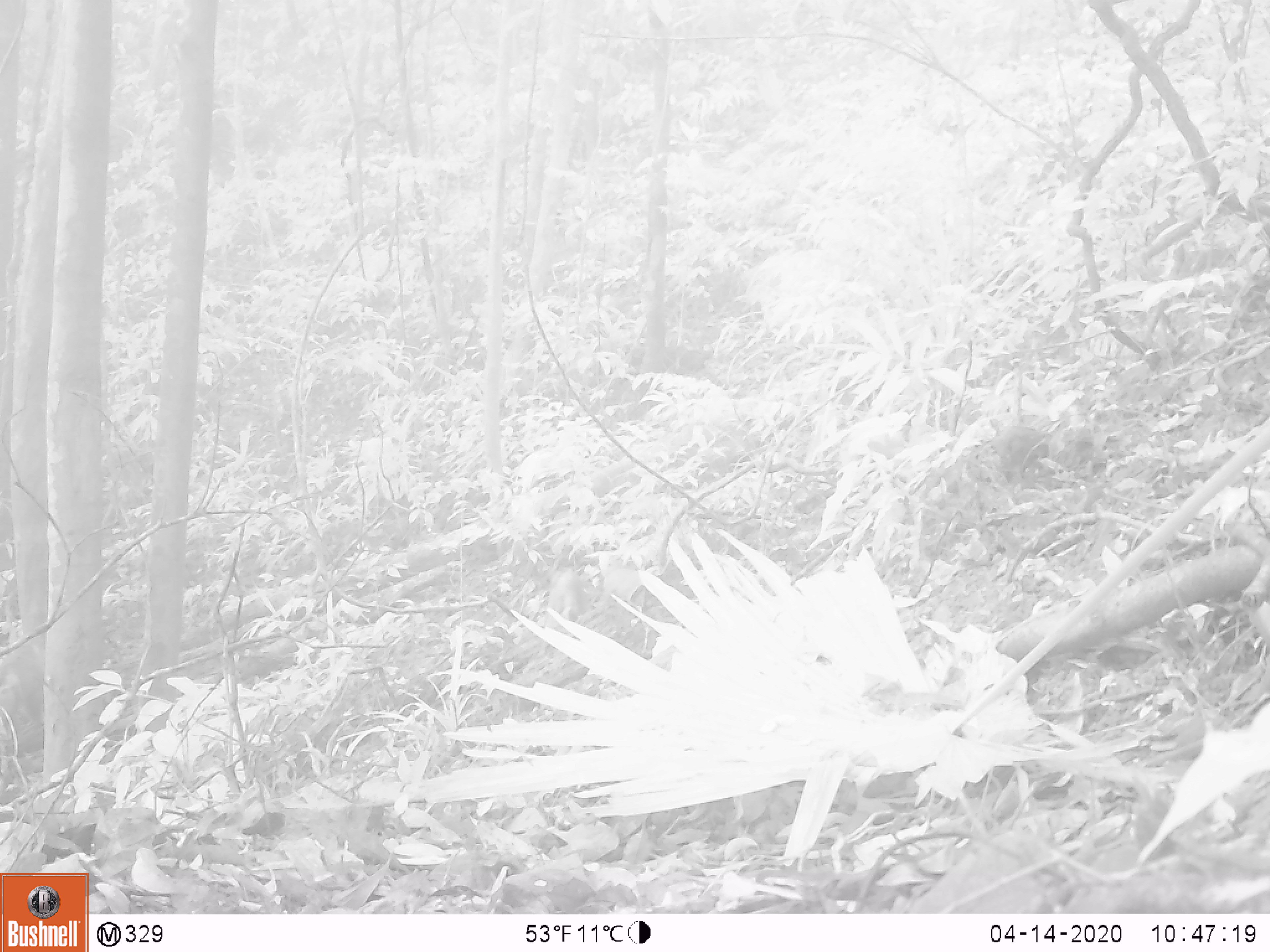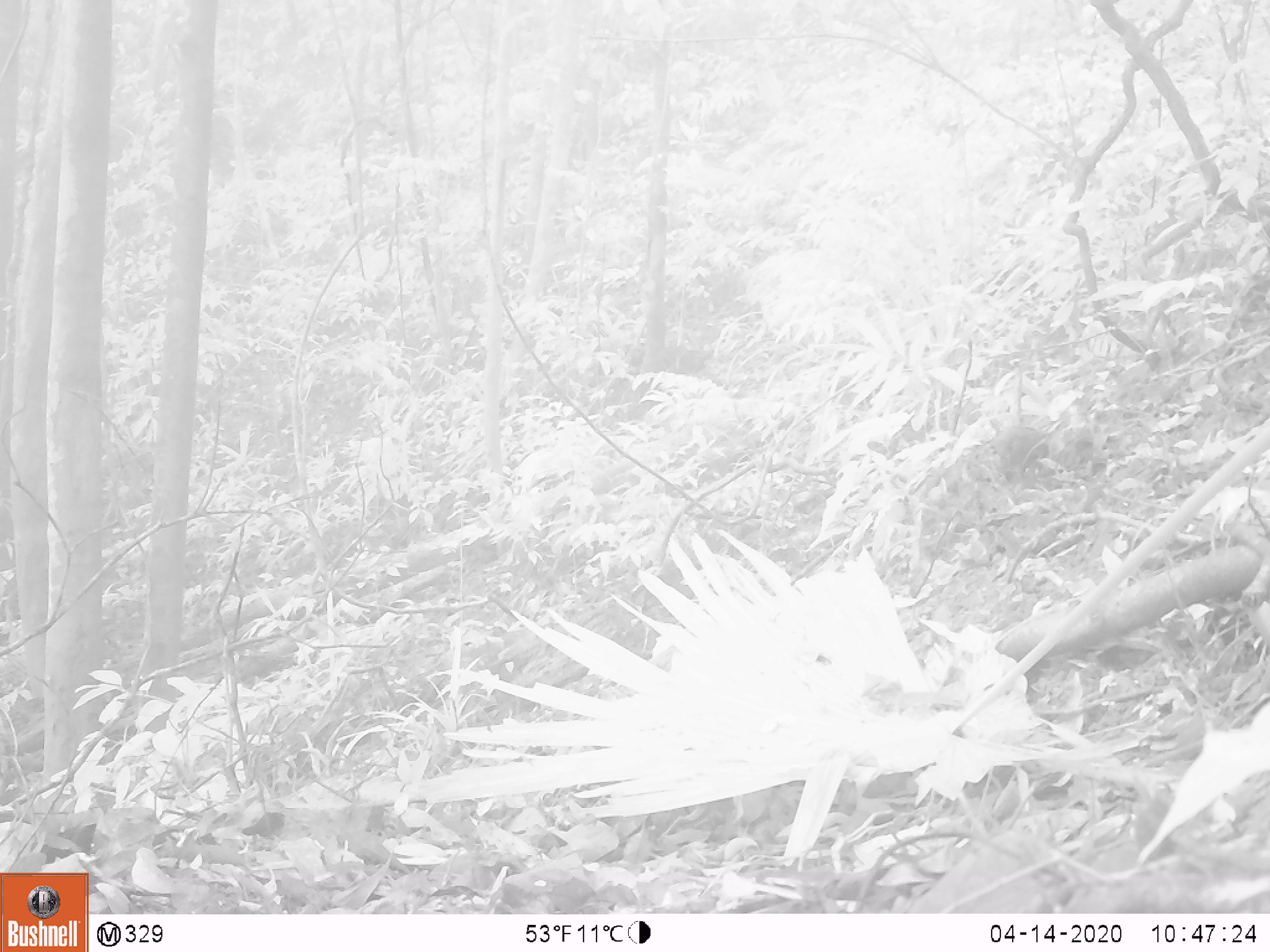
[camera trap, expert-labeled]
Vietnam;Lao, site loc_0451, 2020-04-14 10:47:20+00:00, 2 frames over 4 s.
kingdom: Animalia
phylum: Chordata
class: Mammalia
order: Primates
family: Cercopithecidae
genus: Macaca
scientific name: Macaca nemestrina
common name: pig-tailed macaque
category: pig tailed macaque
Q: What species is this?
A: Pig tailed macaque (pig-tailed macaque) (Macaca nemestrina).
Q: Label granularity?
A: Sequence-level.